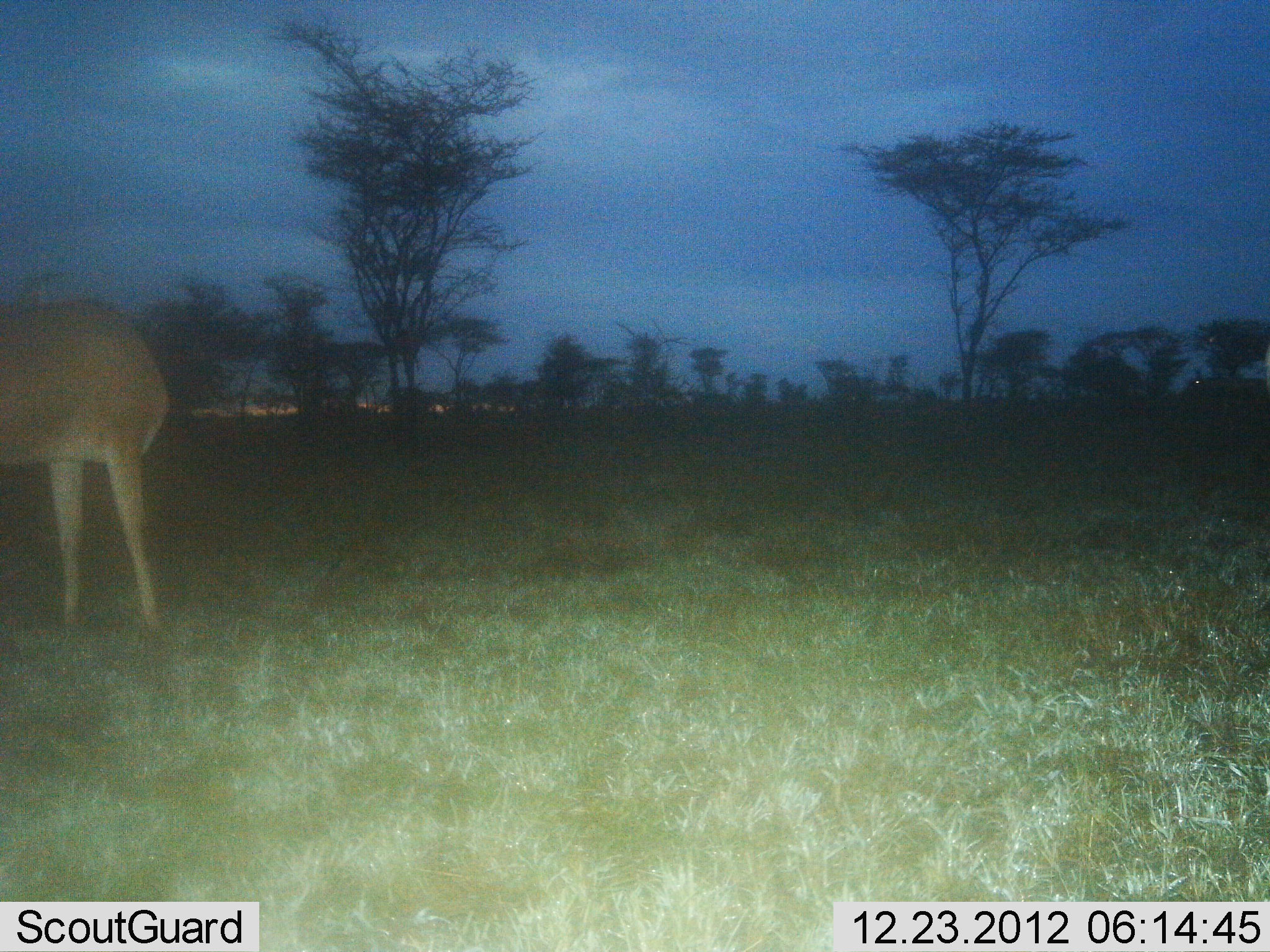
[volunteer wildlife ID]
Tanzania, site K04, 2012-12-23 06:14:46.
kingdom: Animalia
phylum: Chordata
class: Mammalia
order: Artiodactyla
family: Bovidae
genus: Aepyceros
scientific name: Aepyceros melampus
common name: impala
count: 1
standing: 100%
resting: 0%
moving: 0%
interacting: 0%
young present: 0%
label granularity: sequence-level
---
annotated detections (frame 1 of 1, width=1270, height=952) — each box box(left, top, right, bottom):
animal: box(0, 300, 168, 630)